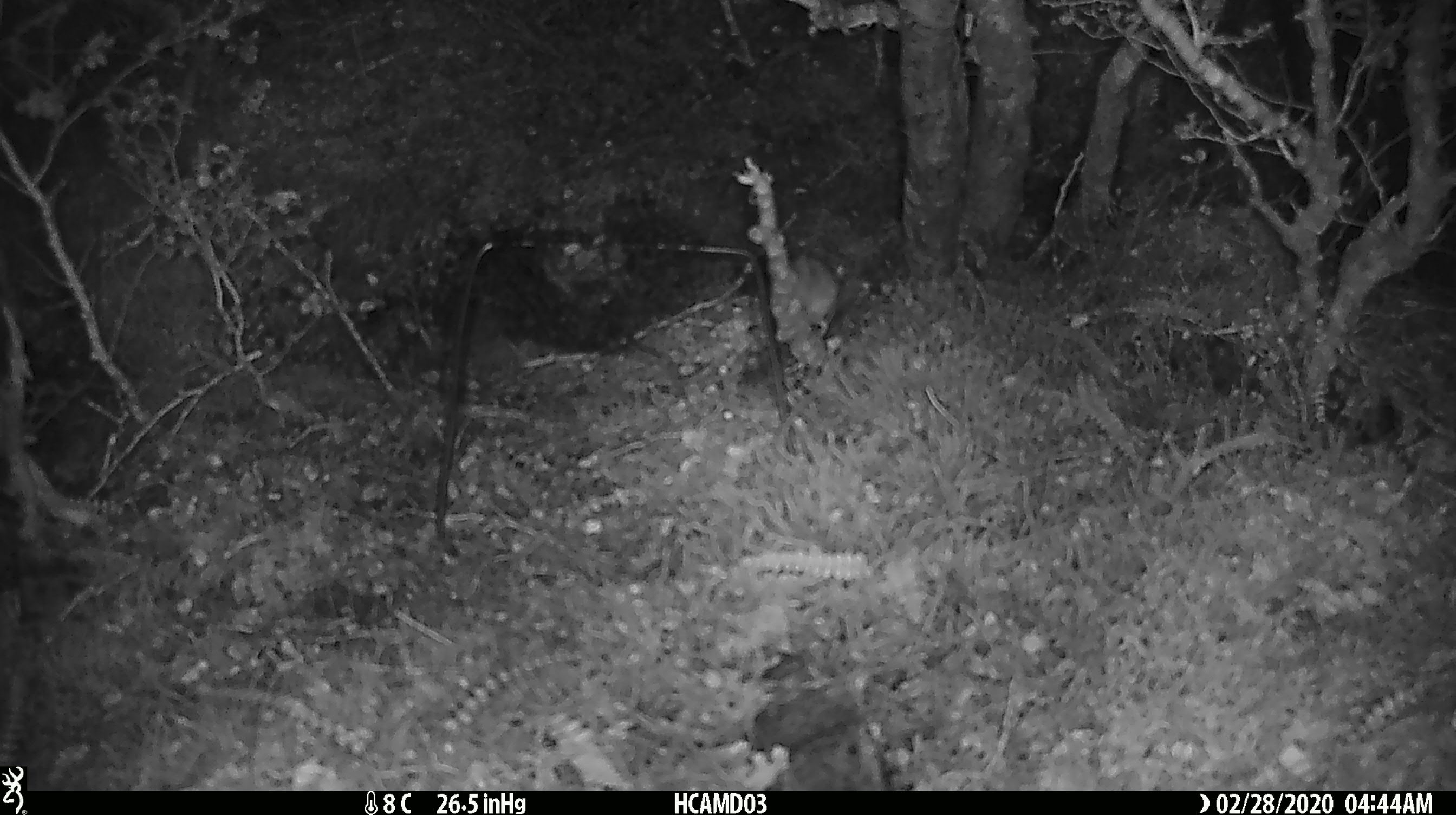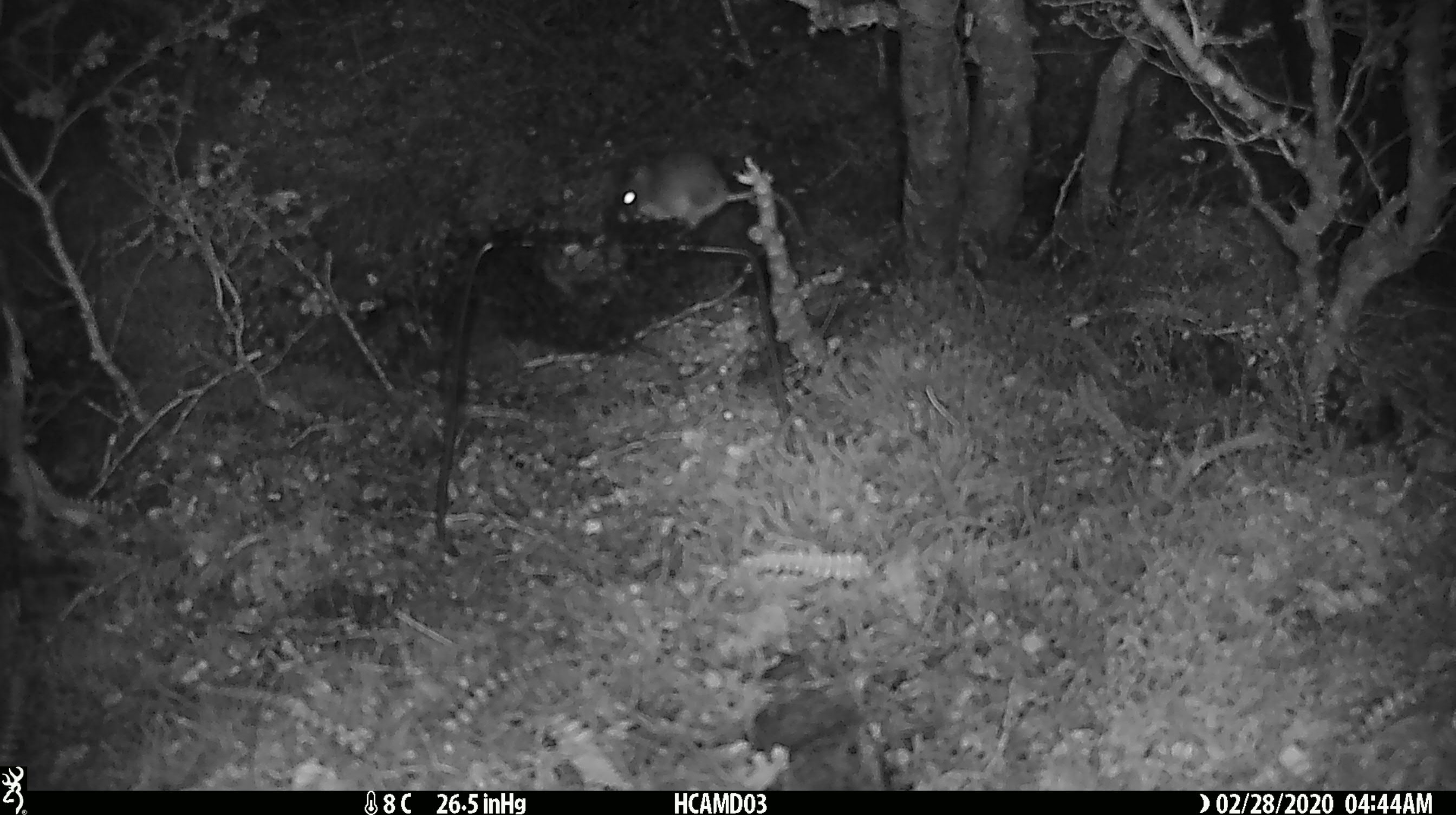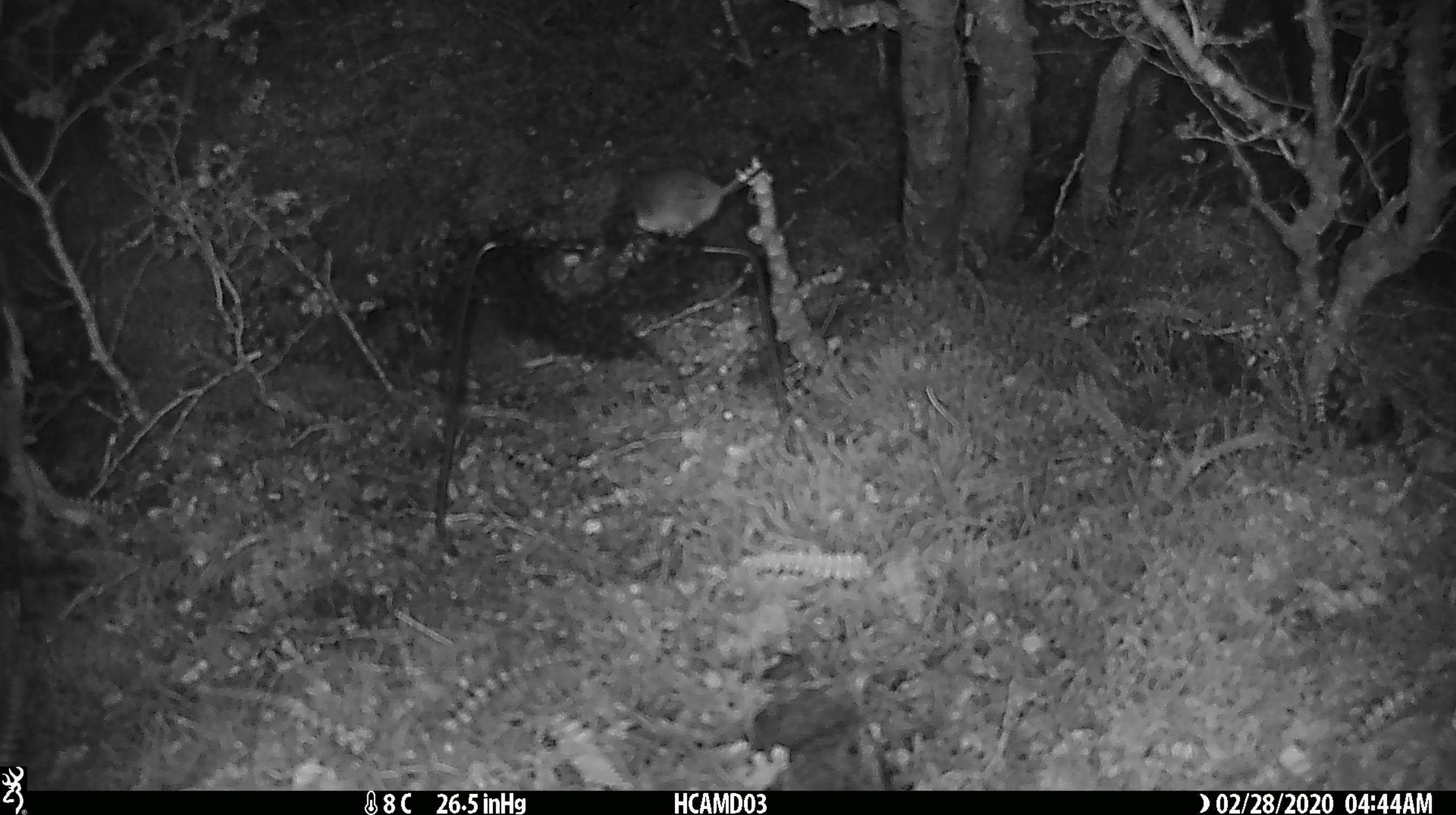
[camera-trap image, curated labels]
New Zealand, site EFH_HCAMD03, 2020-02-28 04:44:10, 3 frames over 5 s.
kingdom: Animalia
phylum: Chordata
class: Mammalia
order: Rodentia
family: Muridae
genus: Mus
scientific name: Mus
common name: mouse